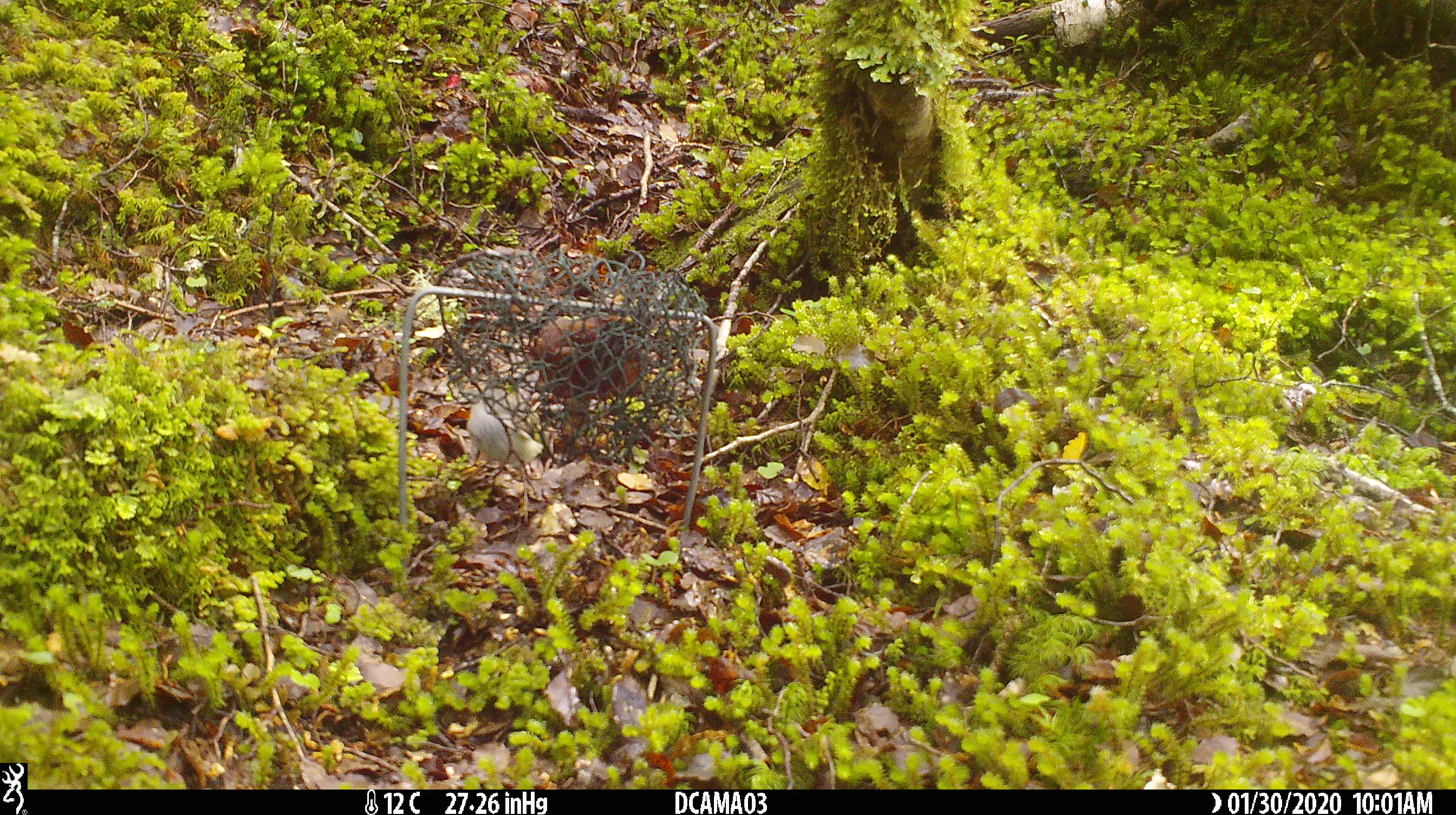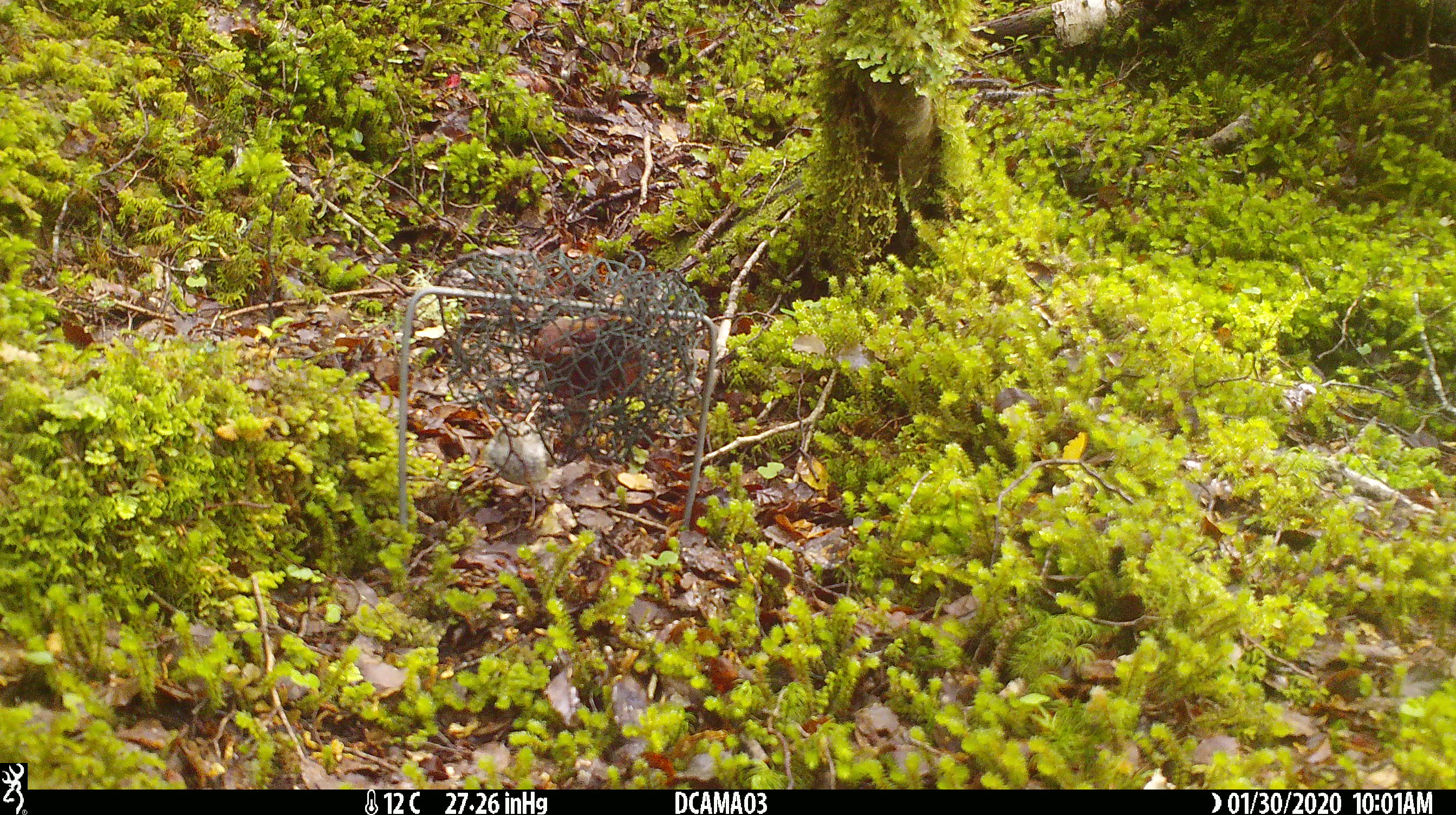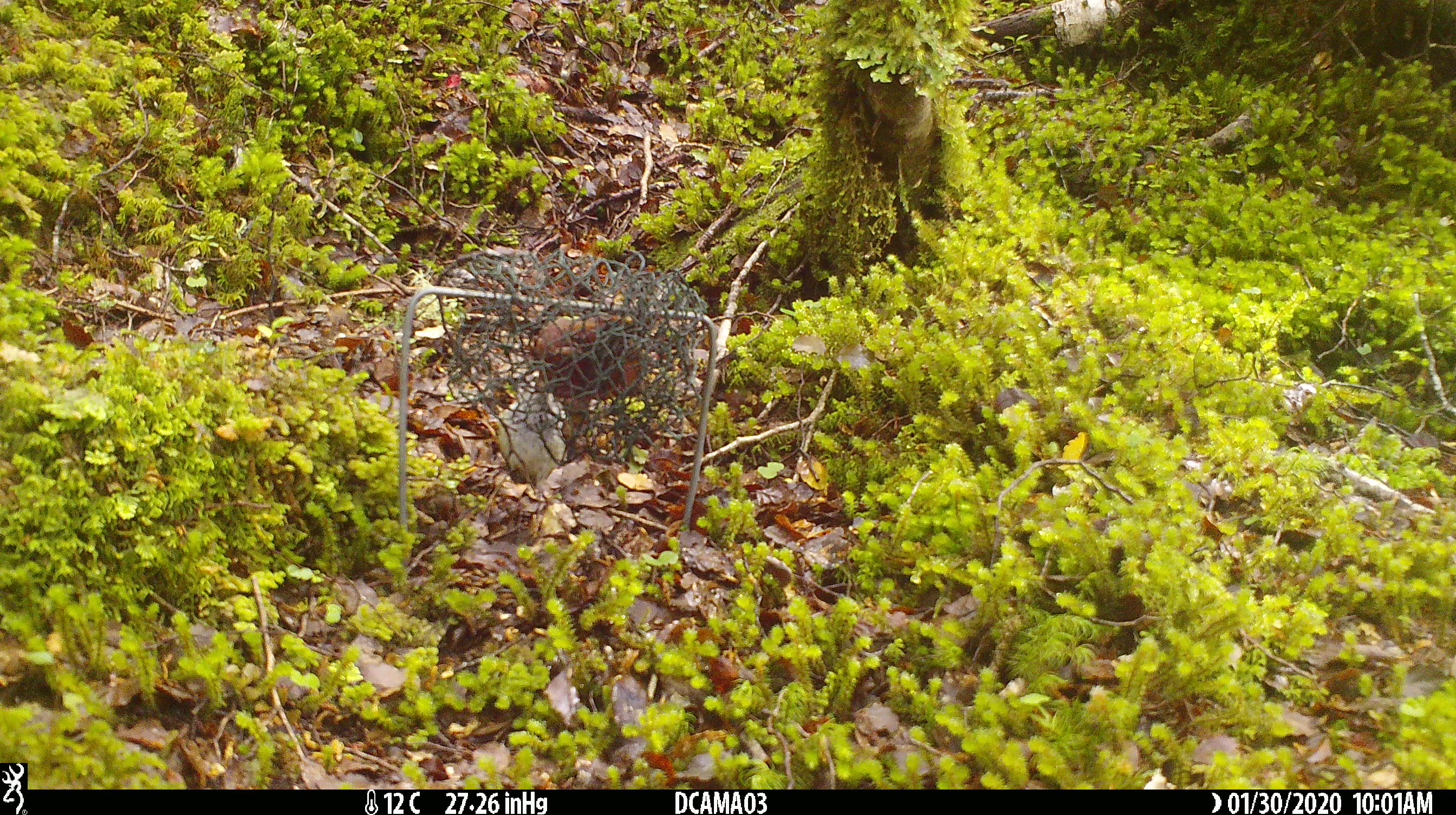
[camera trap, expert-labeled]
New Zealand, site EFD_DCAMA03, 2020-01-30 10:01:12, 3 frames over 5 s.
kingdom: Animalia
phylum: Chordata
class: Aves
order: Passeriformes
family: Acanthisittidae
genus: Acanthisitta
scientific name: Acanthisitta chloris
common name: rifleman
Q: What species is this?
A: Rifleman (Acanthisitta chloris).